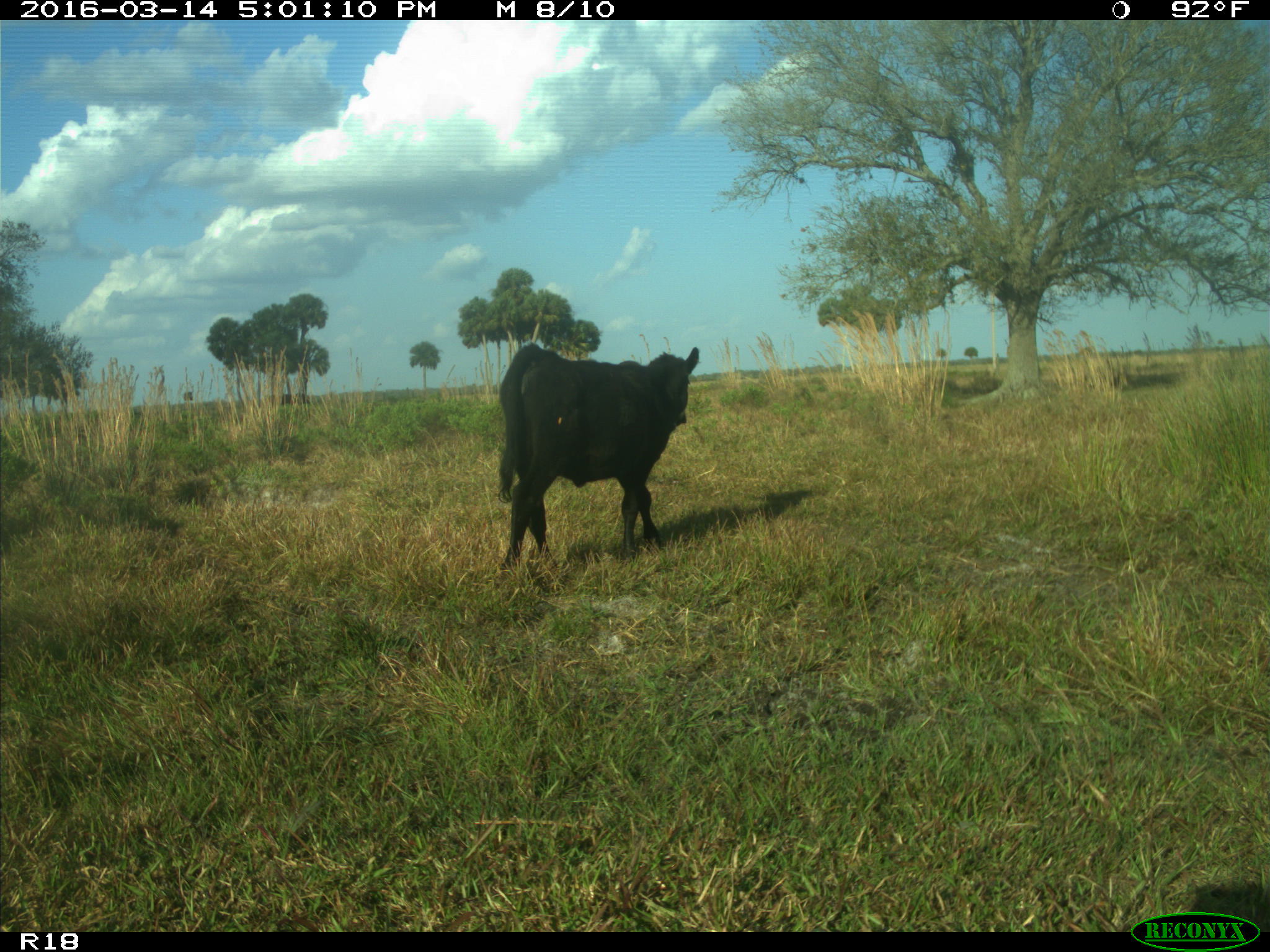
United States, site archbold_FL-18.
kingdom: Animalia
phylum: Chordata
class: Mammalia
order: Artiodactyla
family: Bovidae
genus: Bos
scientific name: Bos taurus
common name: domestic cow